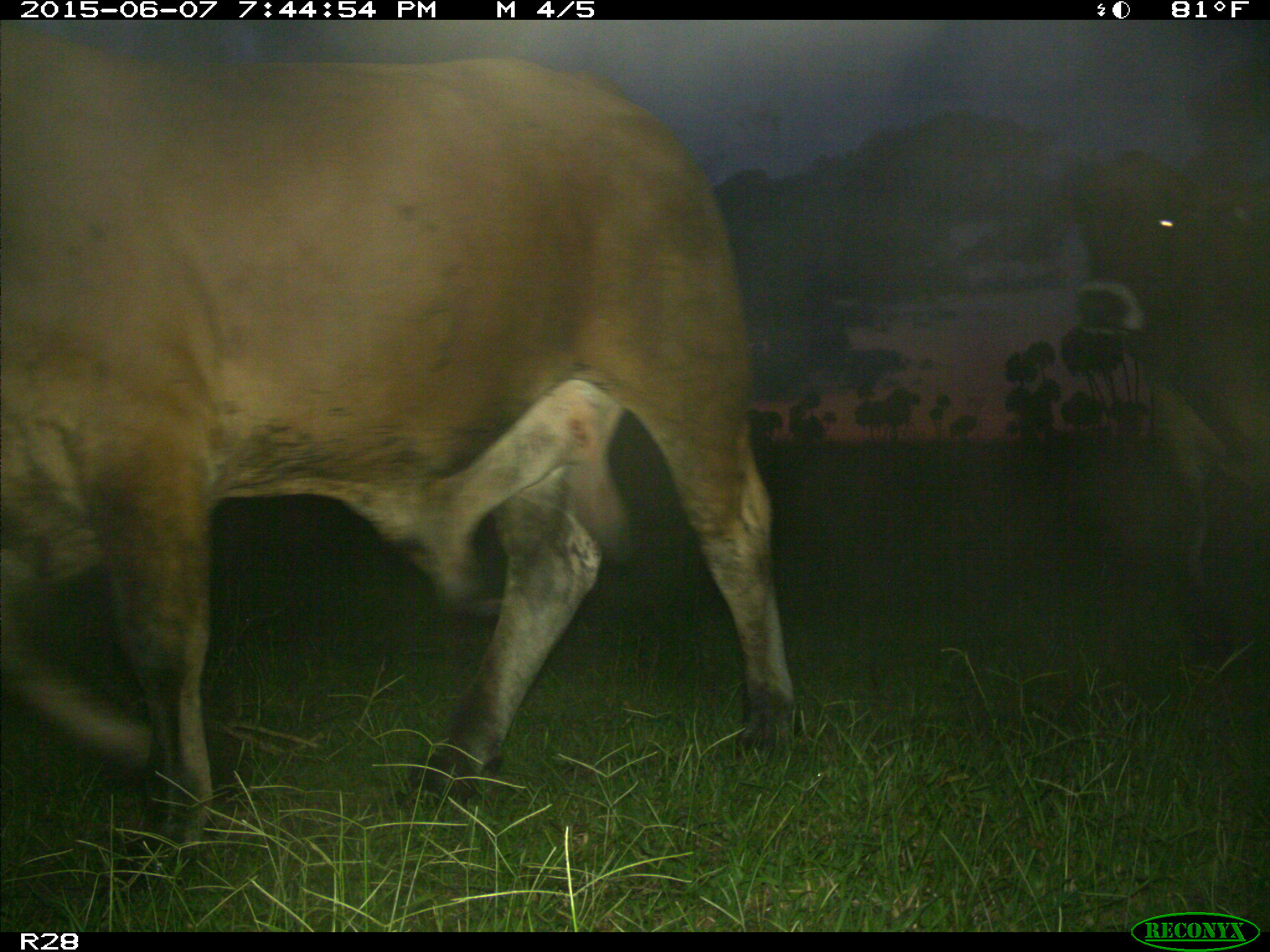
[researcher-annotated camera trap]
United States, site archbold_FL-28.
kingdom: Animalia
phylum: Chordata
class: Mammalia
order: Artiodactyla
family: Bovidae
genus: Bos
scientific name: Bos taurus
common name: domestic cow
Bos taurus (domestic cow).